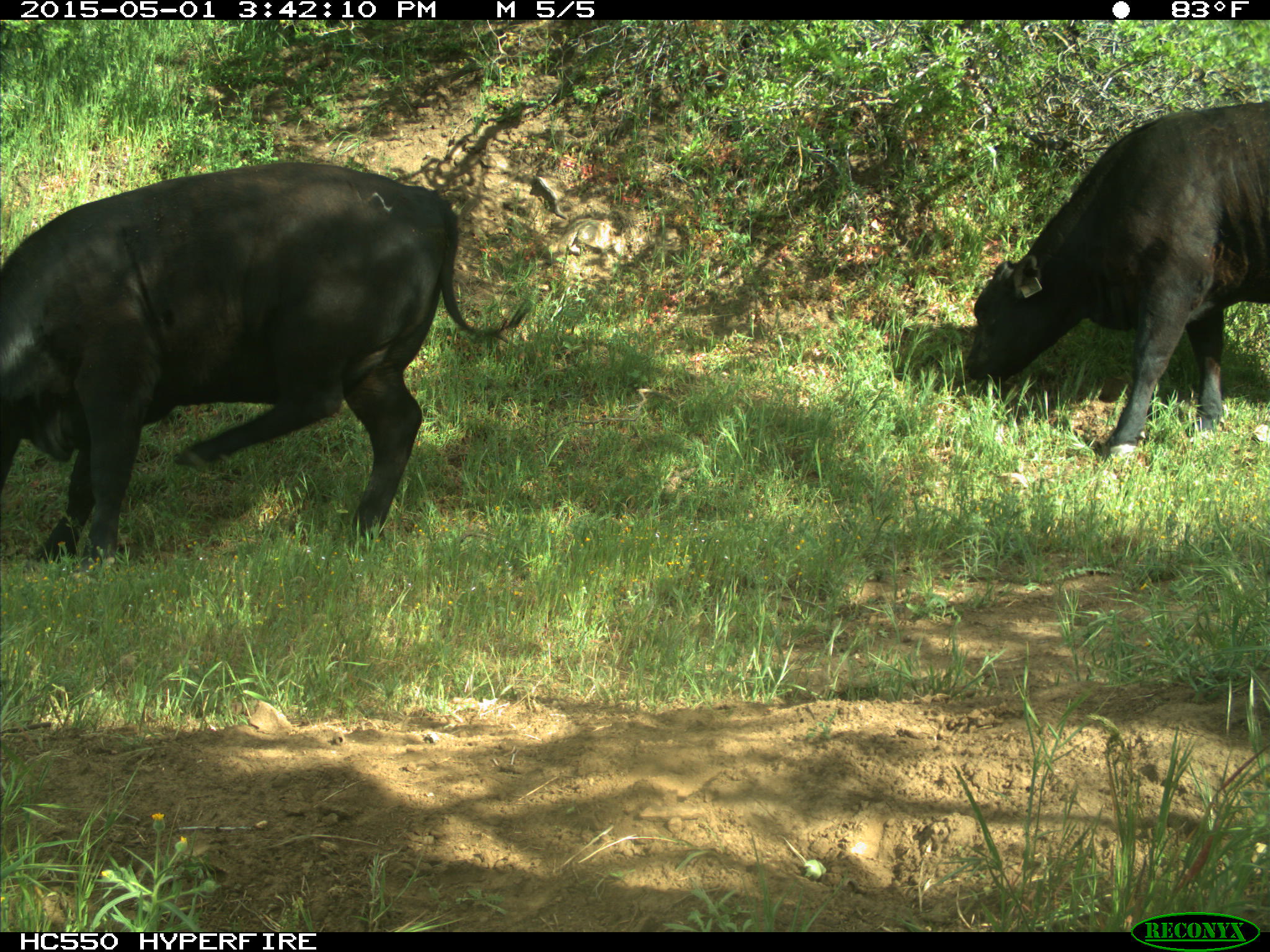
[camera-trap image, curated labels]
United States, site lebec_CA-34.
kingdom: Animalia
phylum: Chordata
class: Mammalia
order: Artiodactyla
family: Bovidae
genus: Bos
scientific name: Bos taurus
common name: domestic cow